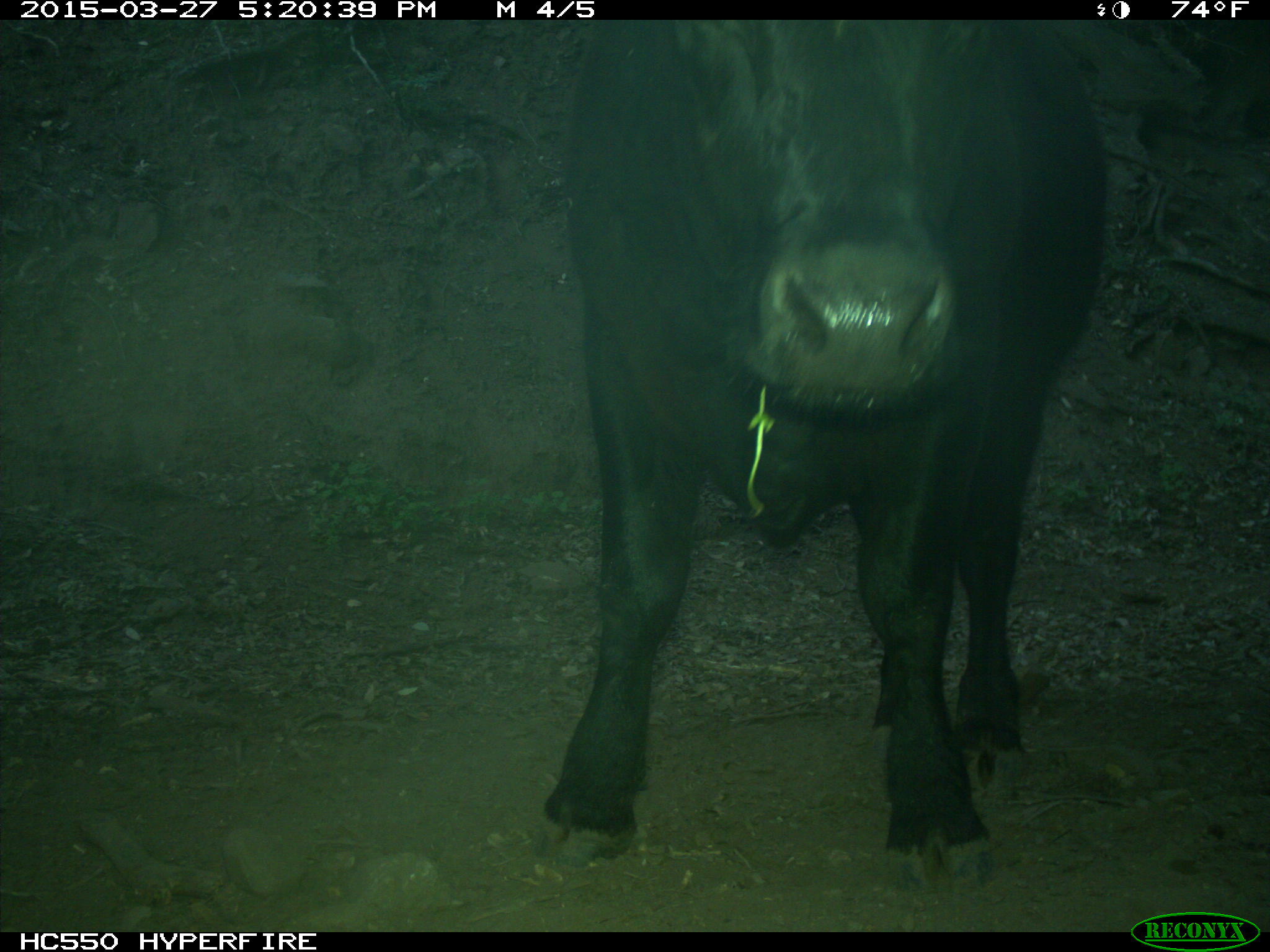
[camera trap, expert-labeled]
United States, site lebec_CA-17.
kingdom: Animalia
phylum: Chordata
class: Mammalia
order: Artiodactyla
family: Bovidae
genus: Bos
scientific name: Bos taurus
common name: domestic cow